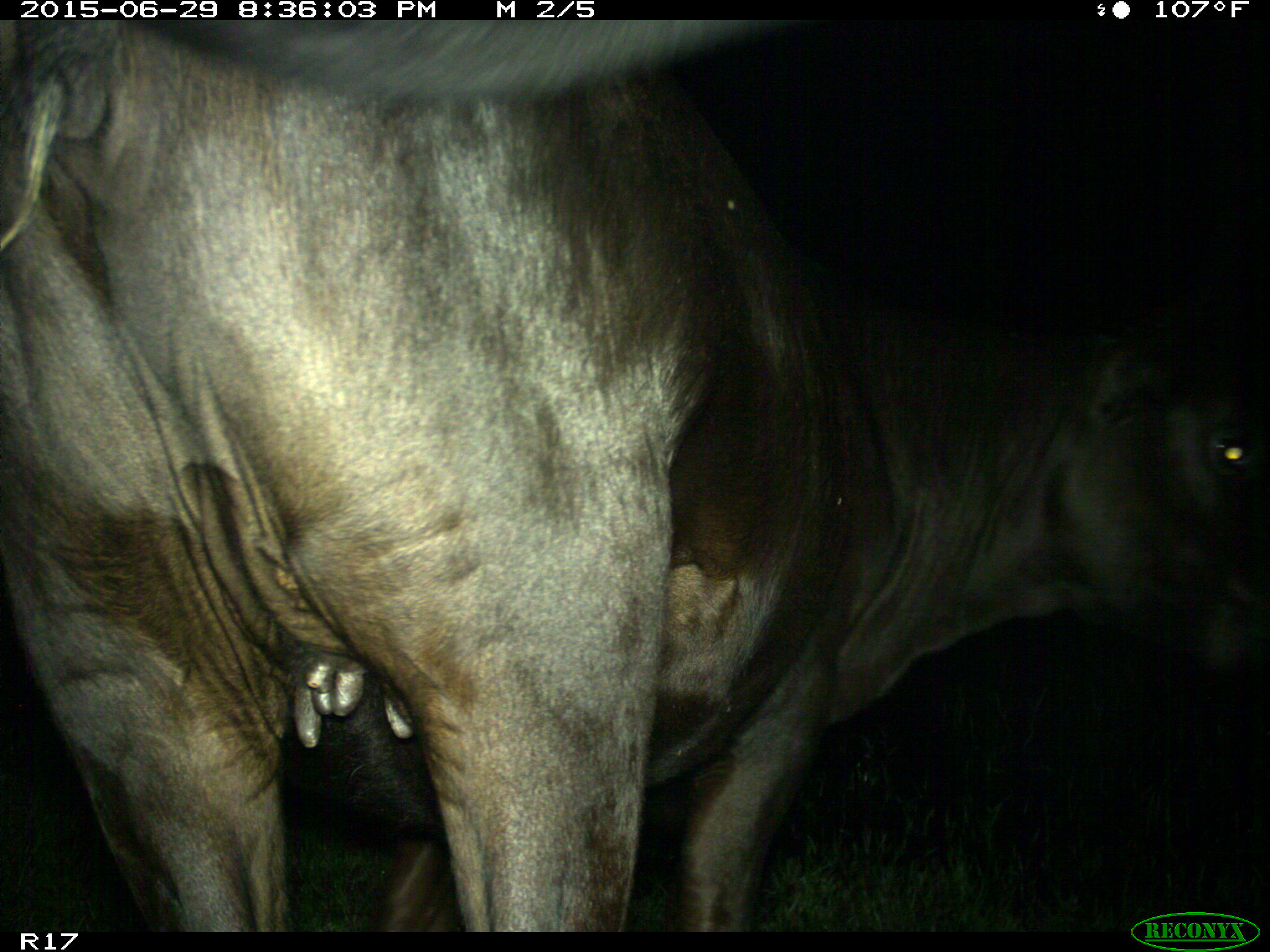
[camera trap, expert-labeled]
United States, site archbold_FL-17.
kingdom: Animalia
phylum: Chordata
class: Mammalia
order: Artiodactyla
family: Bovidae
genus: Bos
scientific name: Bos taurus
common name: domestic cow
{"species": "Bos taurus (domestic cow)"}